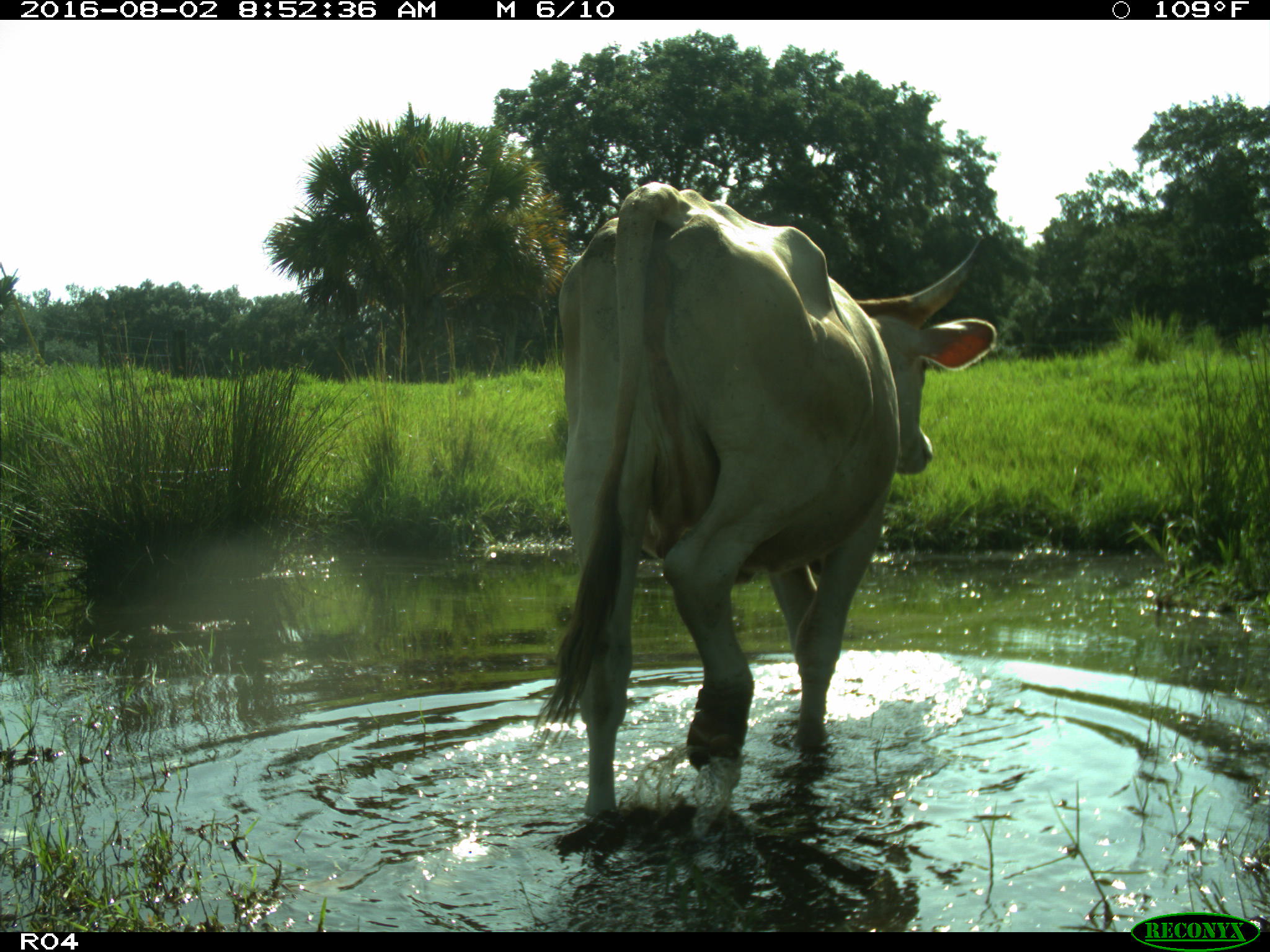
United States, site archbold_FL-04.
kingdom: Animalia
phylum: Chordata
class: Mammalia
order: Artiodactyla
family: Bovidae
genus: Bos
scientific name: Bos taurus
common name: domestic cow